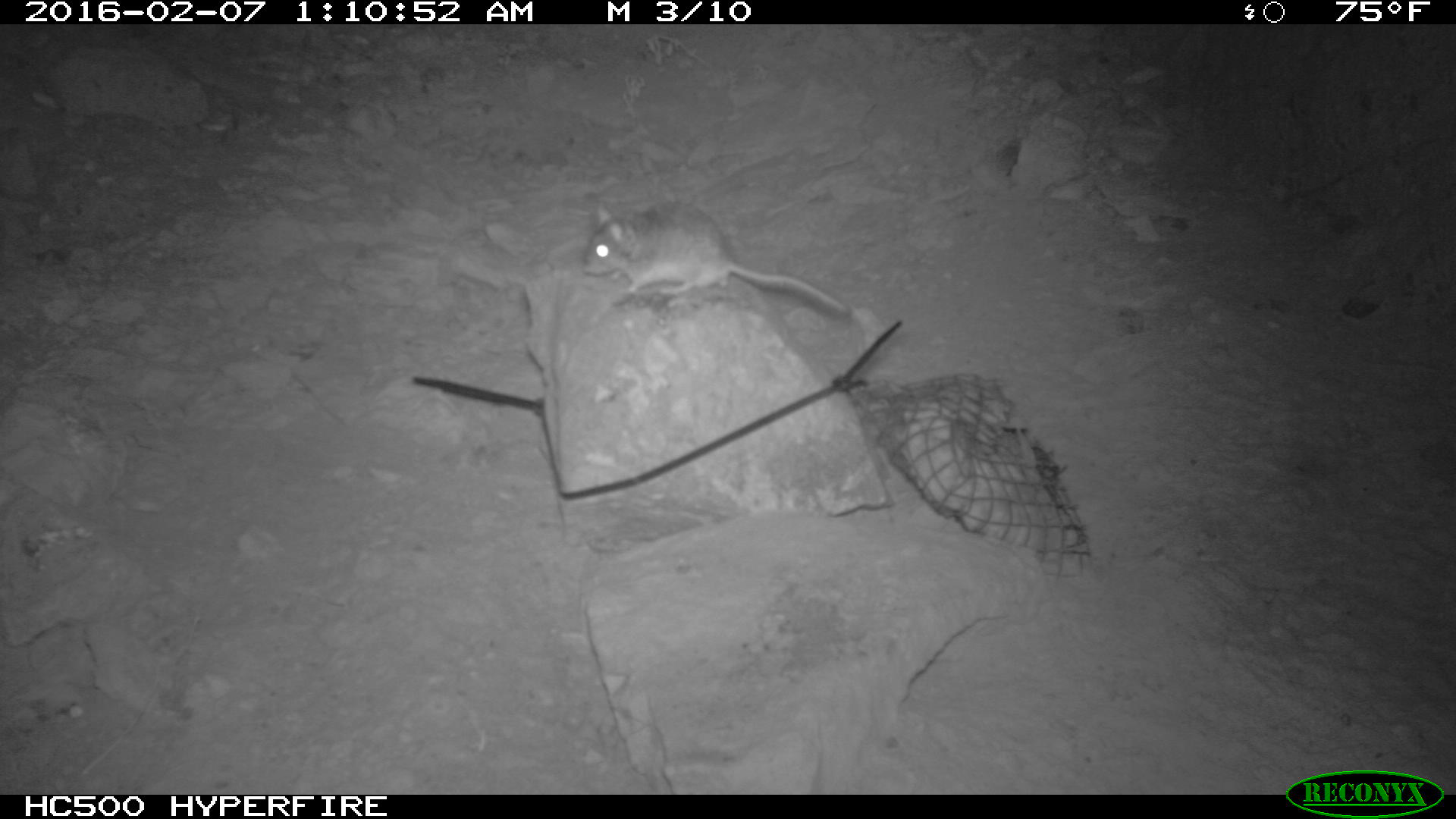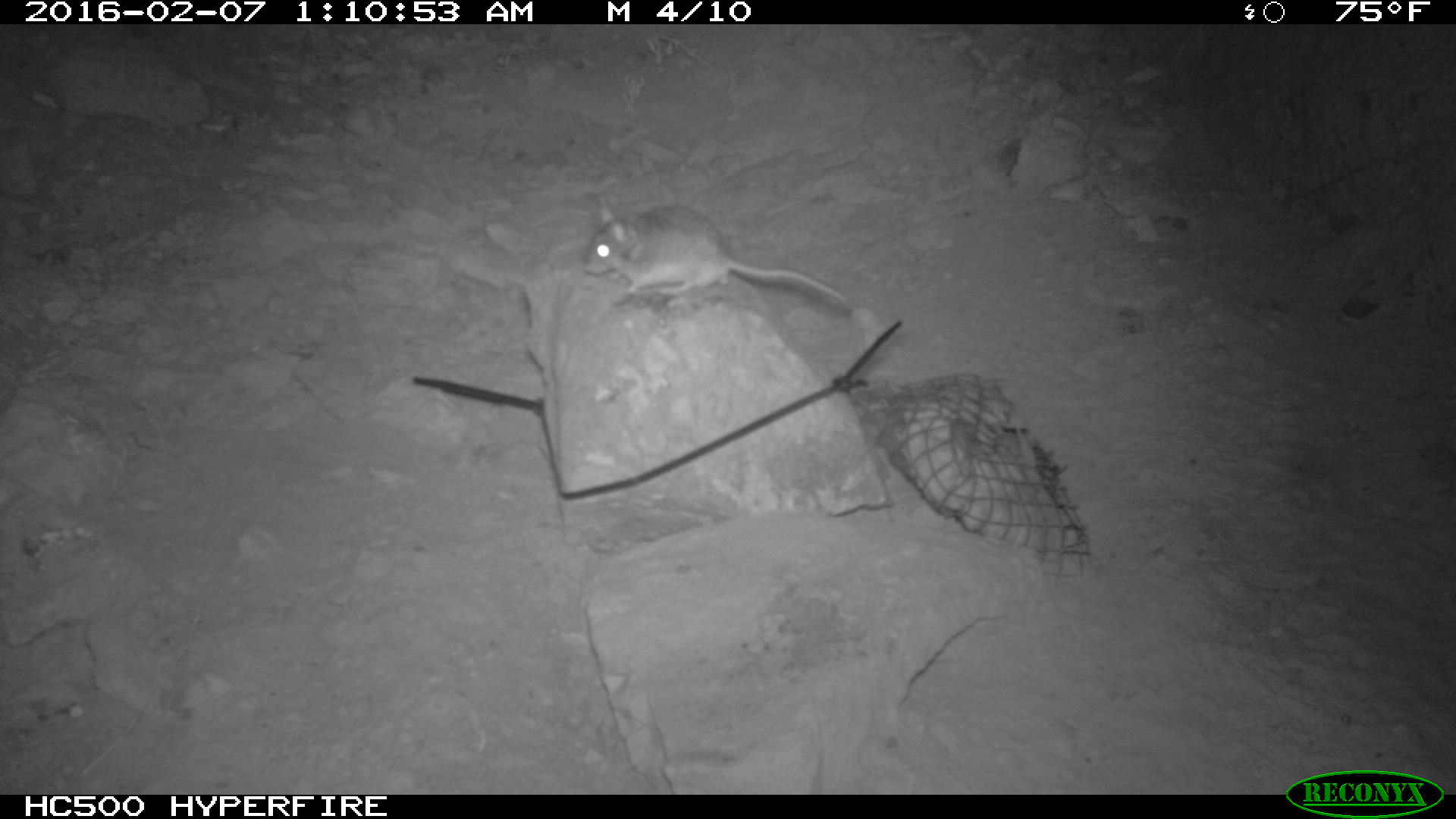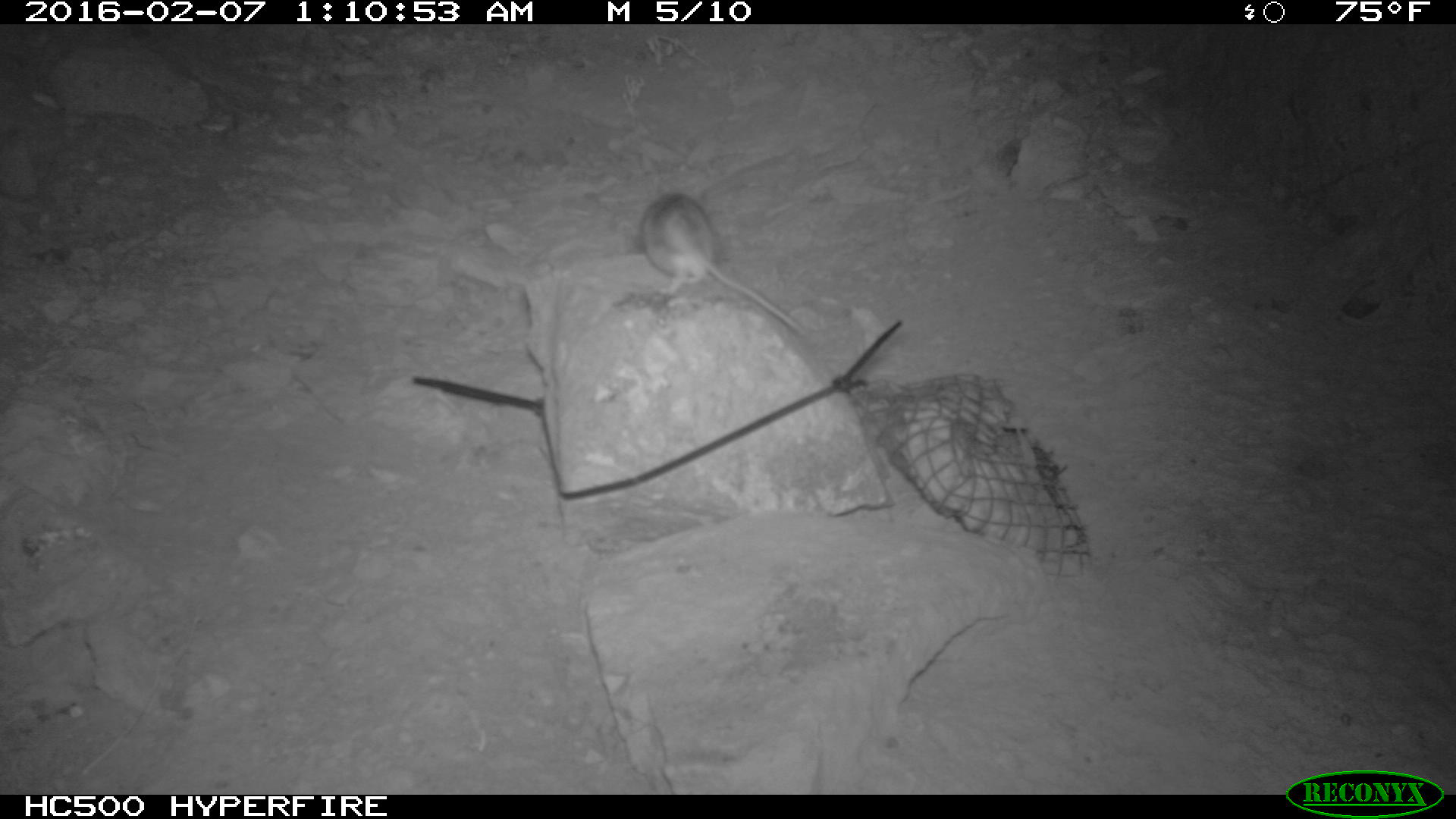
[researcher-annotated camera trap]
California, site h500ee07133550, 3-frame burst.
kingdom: Animalia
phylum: Chordata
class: Mammalia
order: Rodentia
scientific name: Rodentia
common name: rodent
Rodent (Rodentia).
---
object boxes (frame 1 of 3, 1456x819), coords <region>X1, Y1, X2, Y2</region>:
rodent: <region>586, 196, 849, 318</region>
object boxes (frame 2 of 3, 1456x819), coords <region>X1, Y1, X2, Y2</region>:
rodent: <region>583, 199, 849, 307</region>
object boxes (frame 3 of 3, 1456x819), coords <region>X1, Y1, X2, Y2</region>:
rodent: <region>635, 185, 804, 334</region>